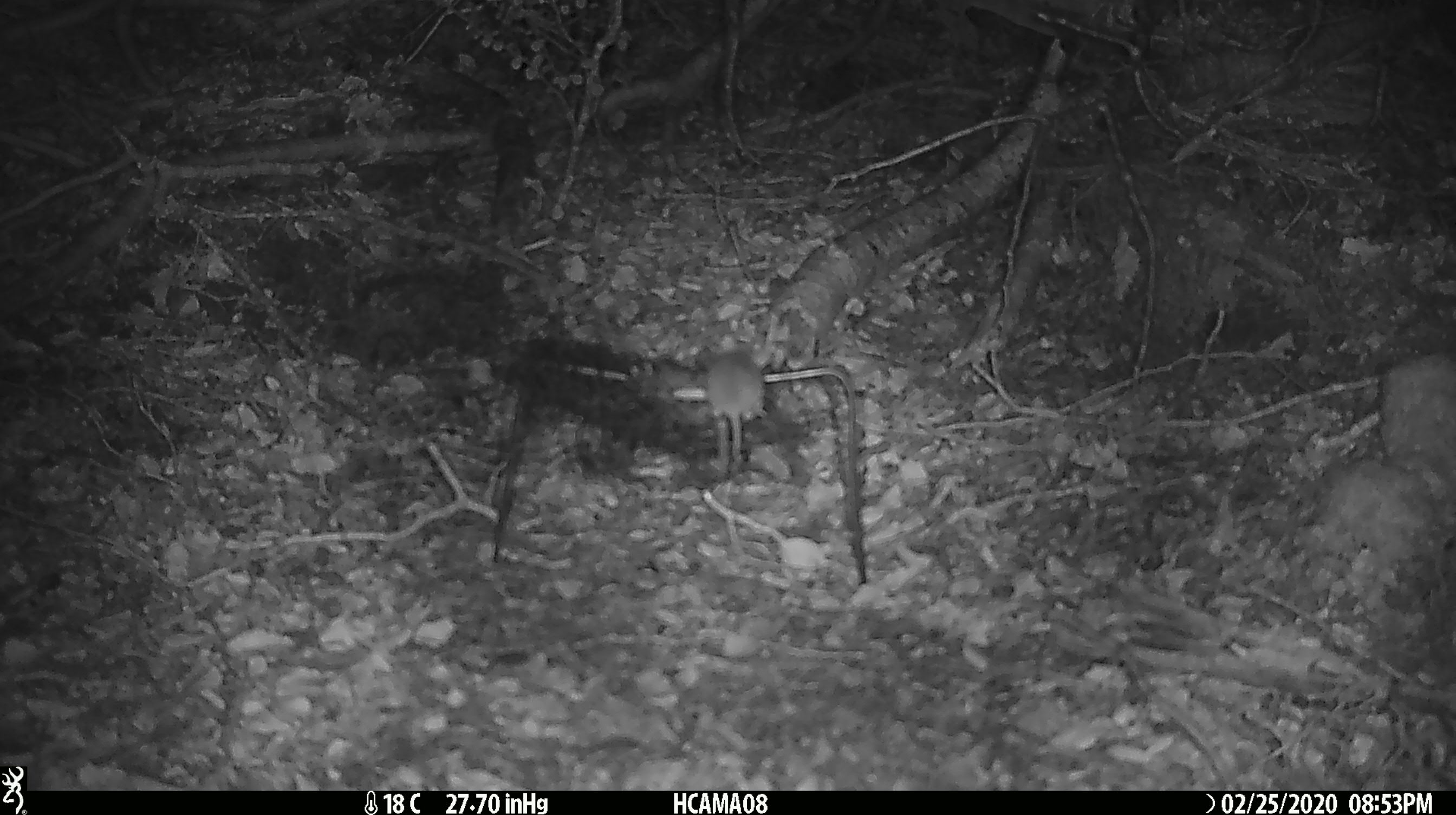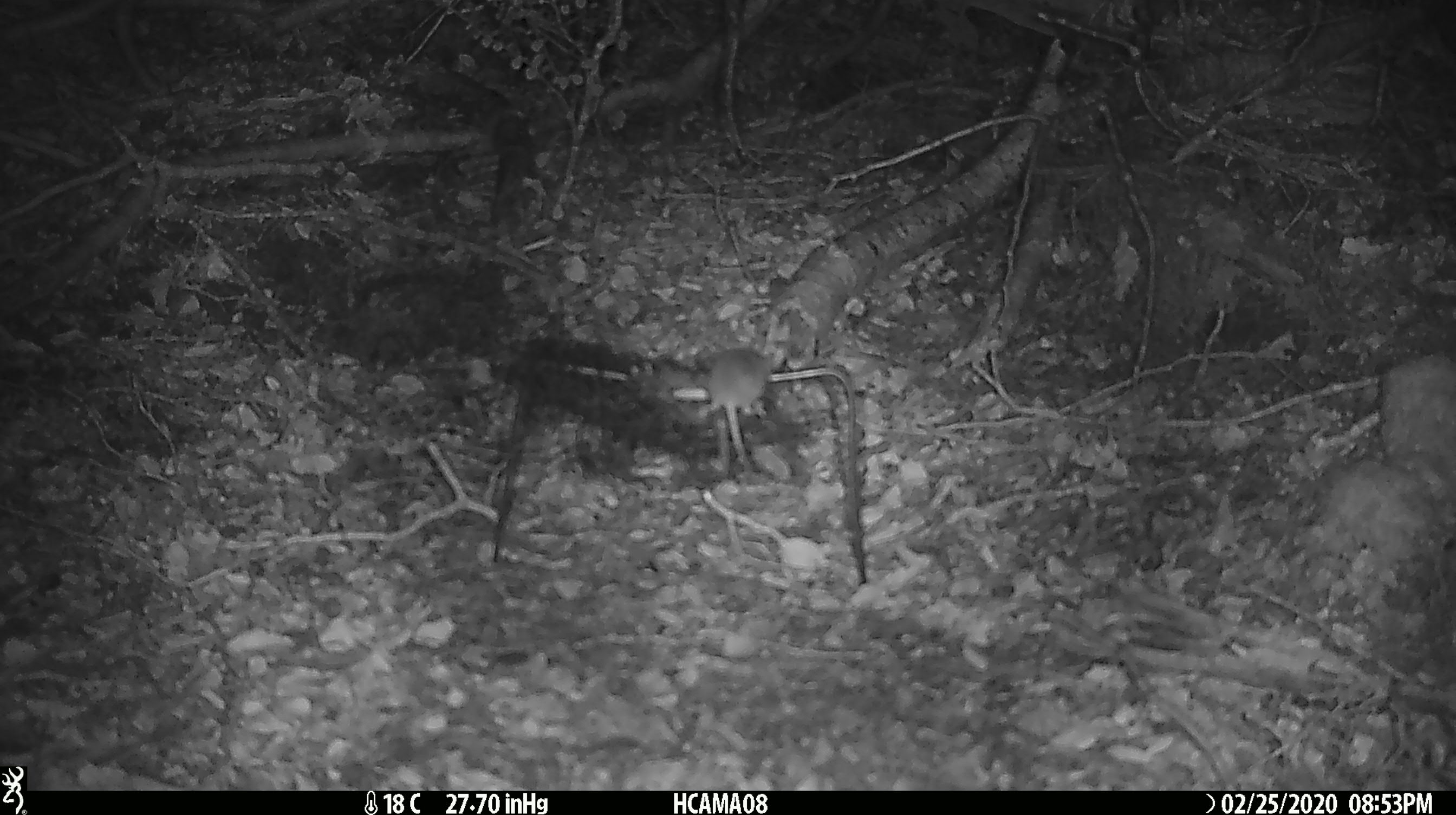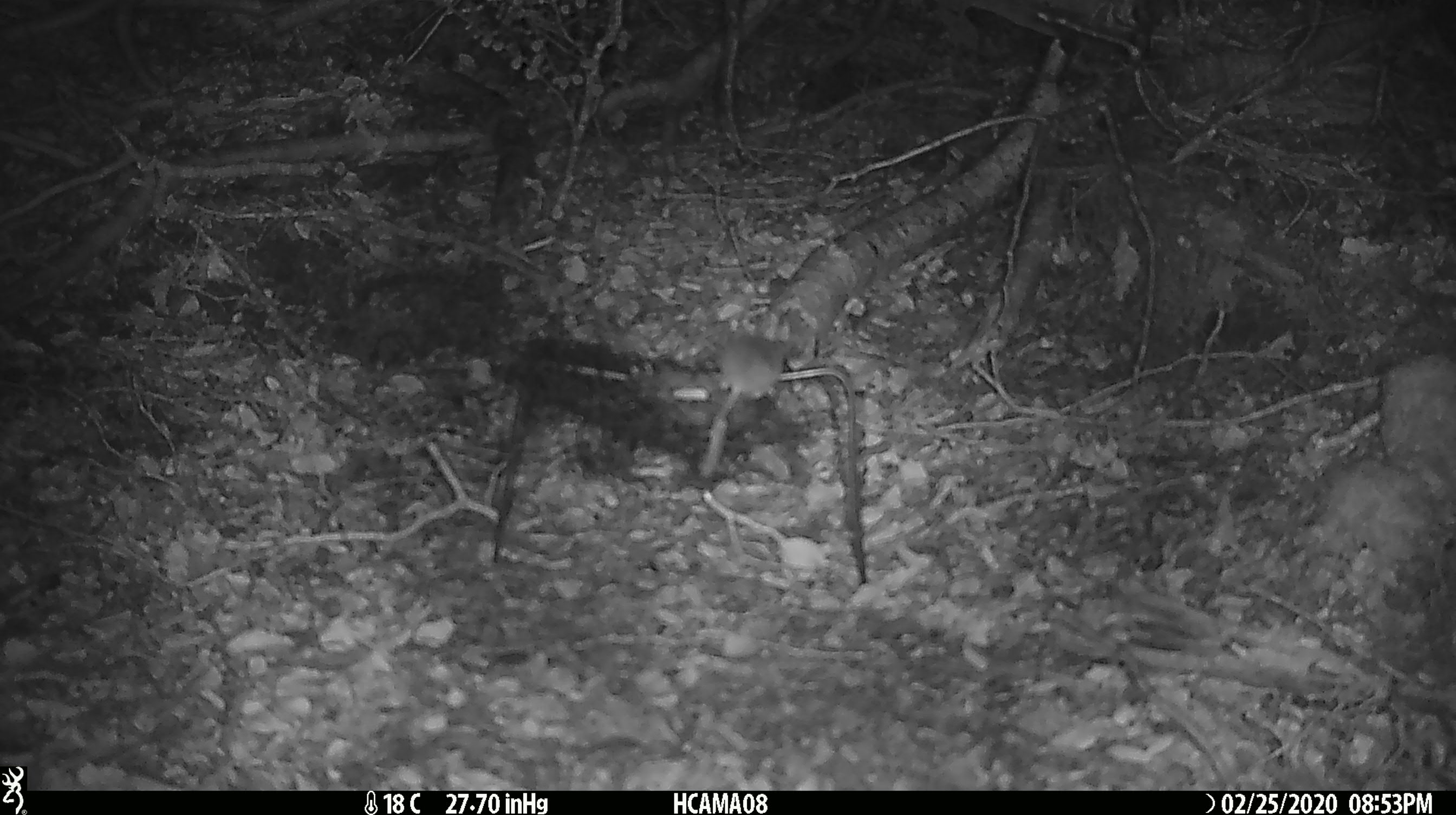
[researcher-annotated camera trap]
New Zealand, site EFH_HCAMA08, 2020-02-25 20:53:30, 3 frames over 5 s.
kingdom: Animalia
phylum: Chordata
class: Mammalia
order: Rodentia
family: Muridae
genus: Mus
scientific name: Mus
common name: mouse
Mouse (Mus).